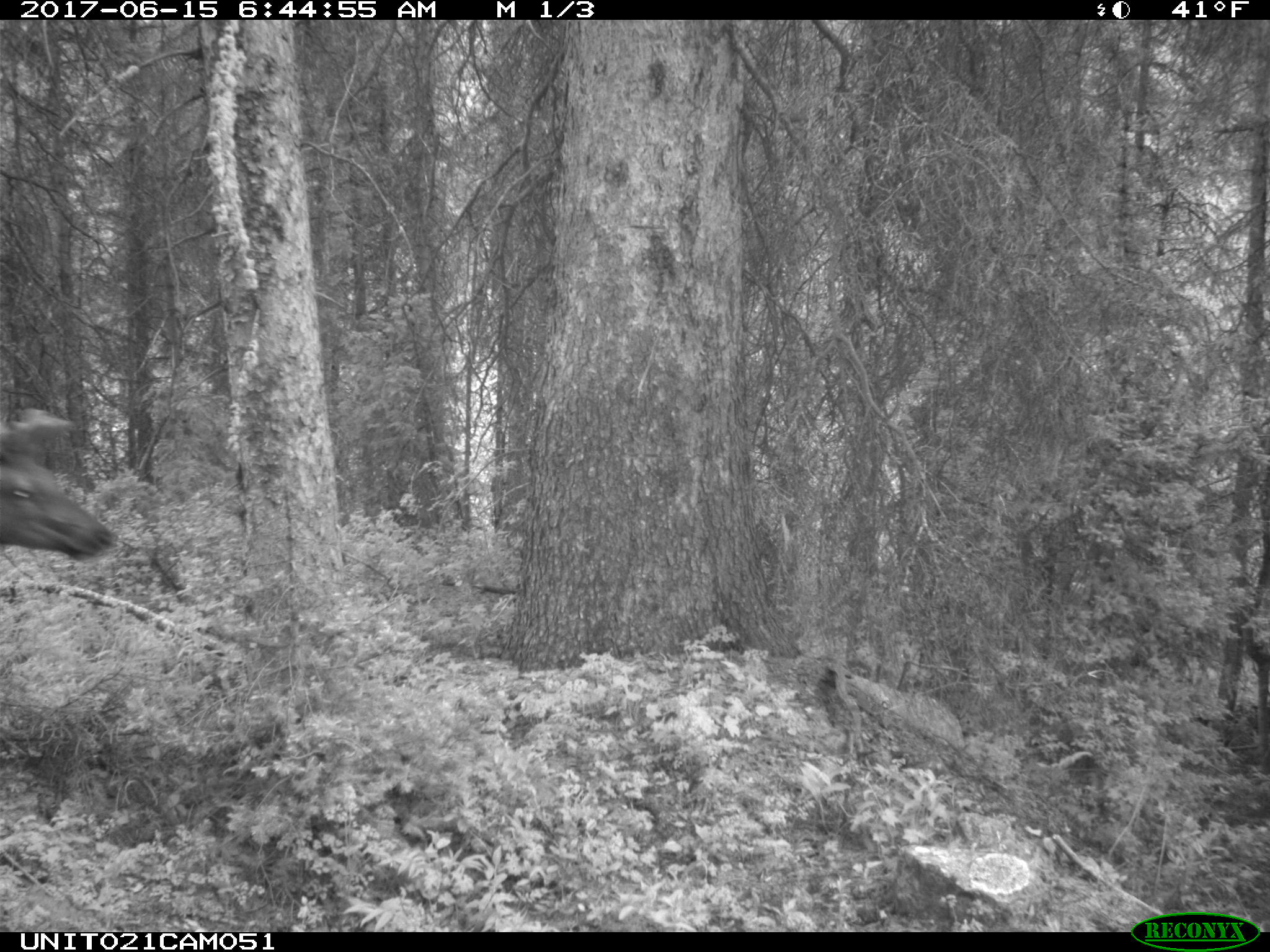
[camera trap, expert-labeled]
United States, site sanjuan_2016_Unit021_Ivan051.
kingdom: Animalia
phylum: Chordata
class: Mammalia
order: Artiodactyla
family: Cervidae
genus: Cervus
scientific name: Cervus elaphus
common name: red deer